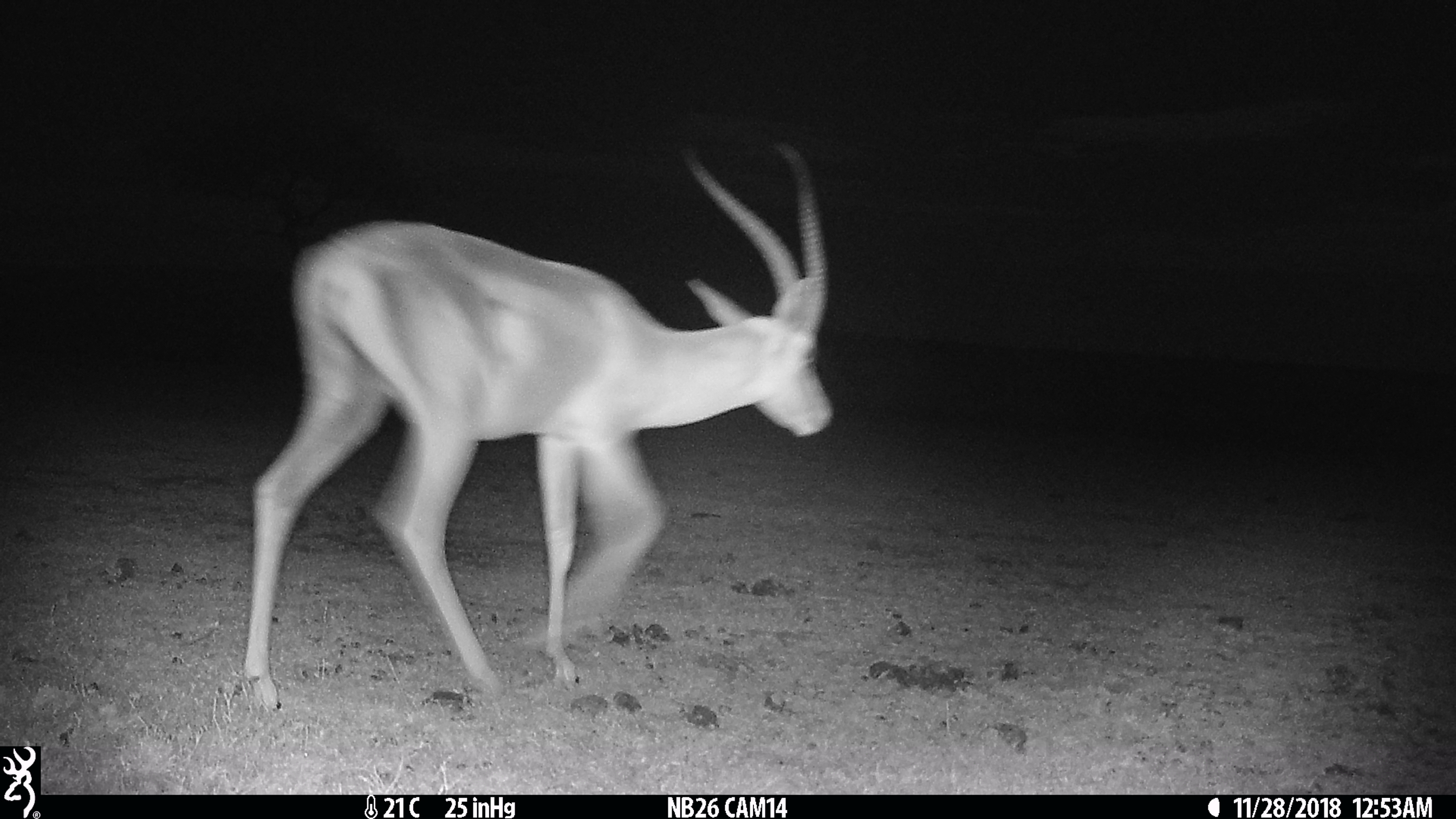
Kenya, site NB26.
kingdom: Animalia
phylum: Chordata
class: Mammalia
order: Artiodactyla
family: Bovidae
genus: Nanger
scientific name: Nanger granti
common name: grant's gazelle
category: gazelle grants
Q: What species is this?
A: Gazelle grants (grant's gazelle) (Nanger granti).